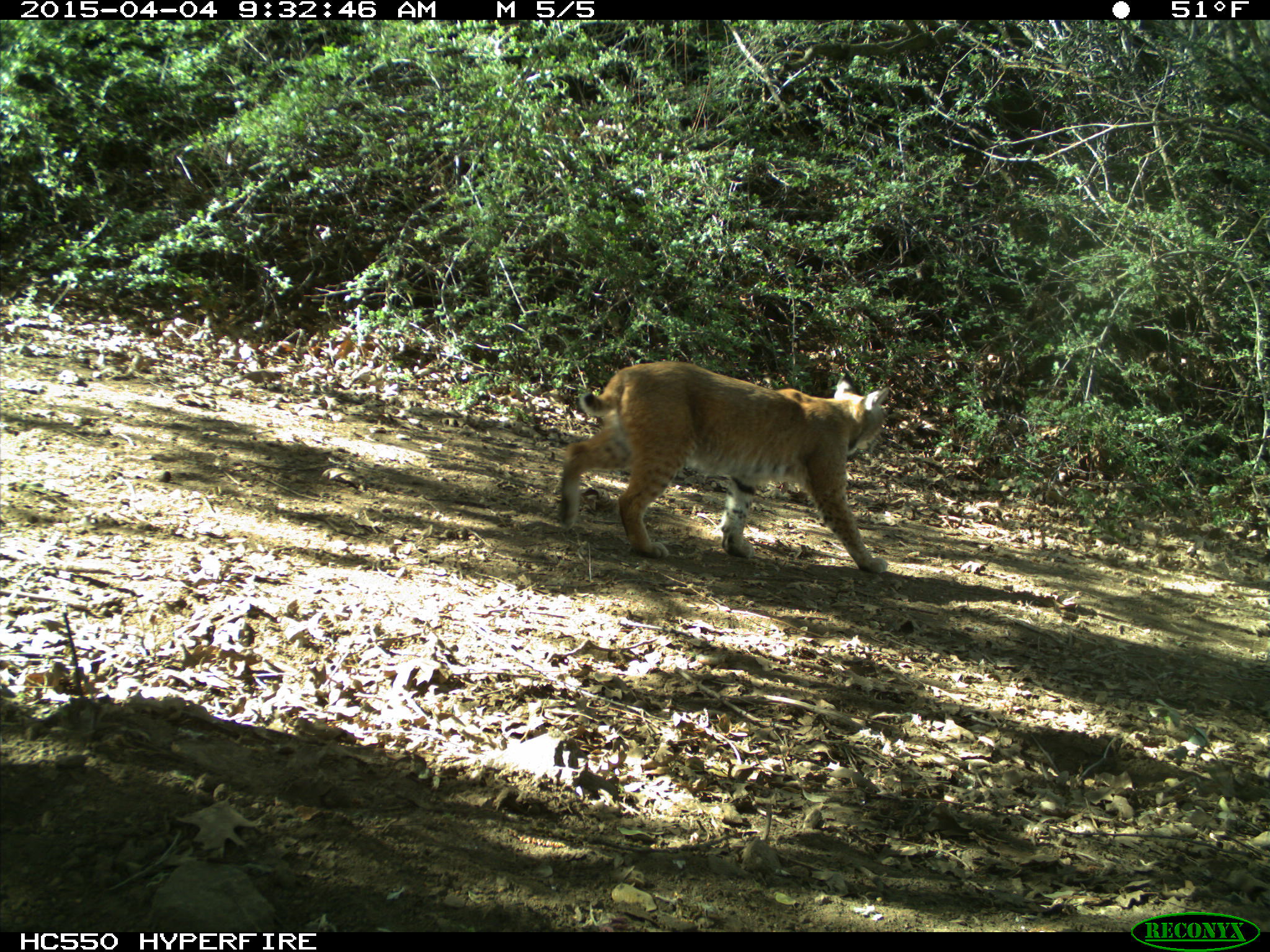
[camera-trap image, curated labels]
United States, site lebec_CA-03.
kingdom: Animalia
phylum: Chordata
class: Mammalia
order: Carnivora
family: Felidae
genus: Lynx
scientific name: Lynx rufus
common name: bobcat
Lynx rufus (bobcat).